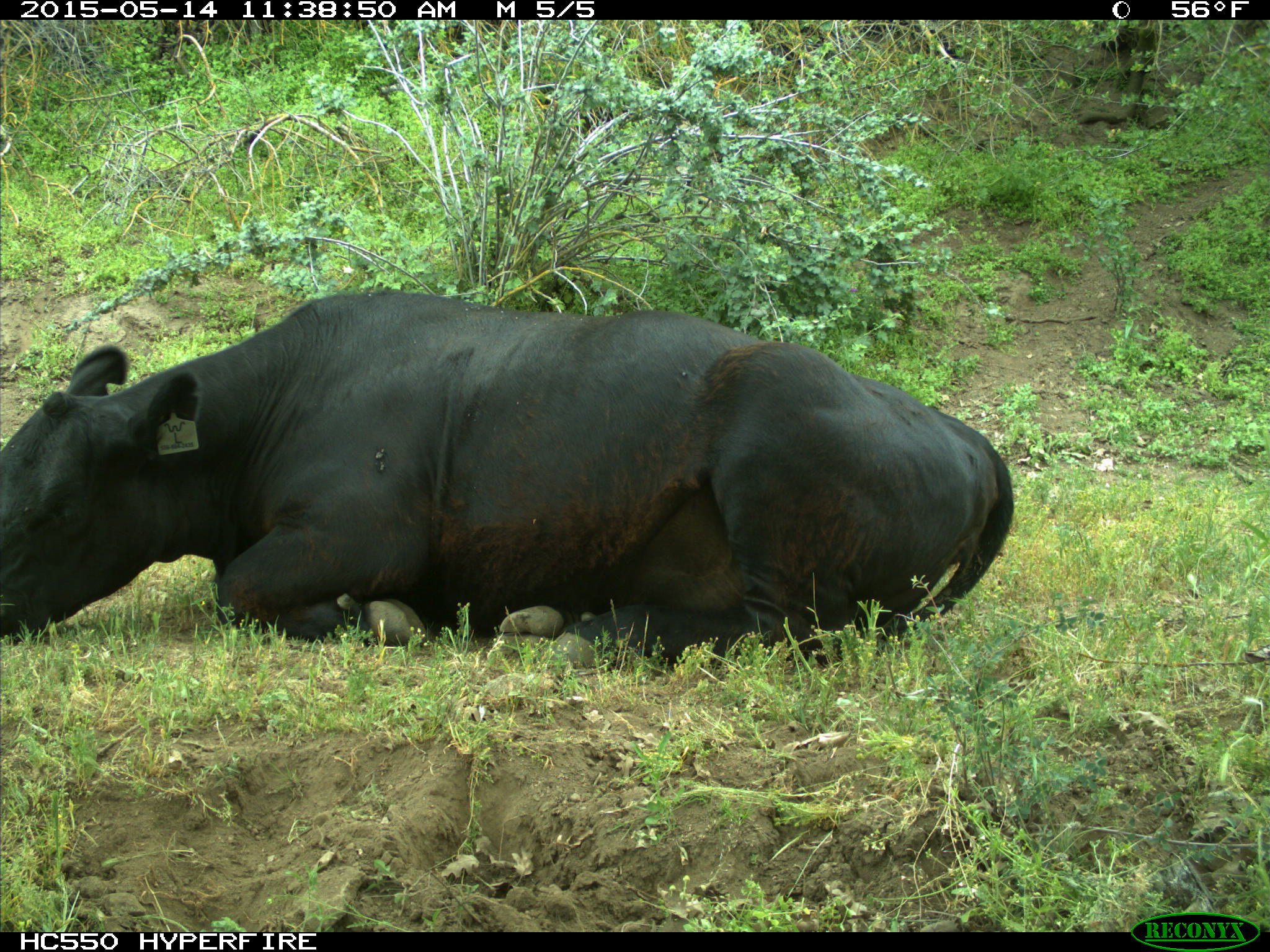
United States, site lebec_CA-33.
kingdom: Animalia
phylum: Chordata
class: Mammalia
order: Artiodactyla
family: Bovidae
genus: Bos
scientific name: Bos taurus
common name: domestic cow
Bos taurus (domestic cow).